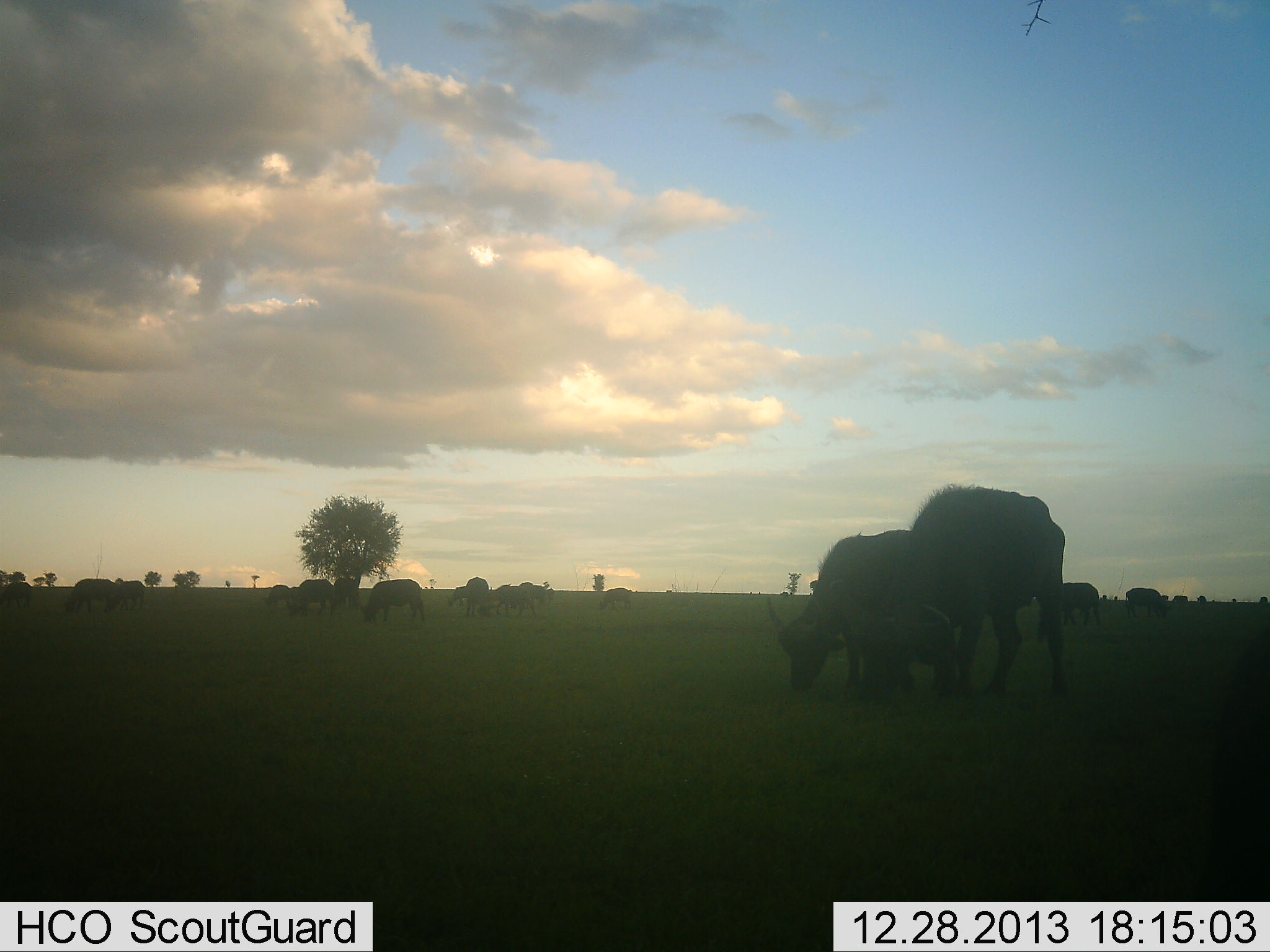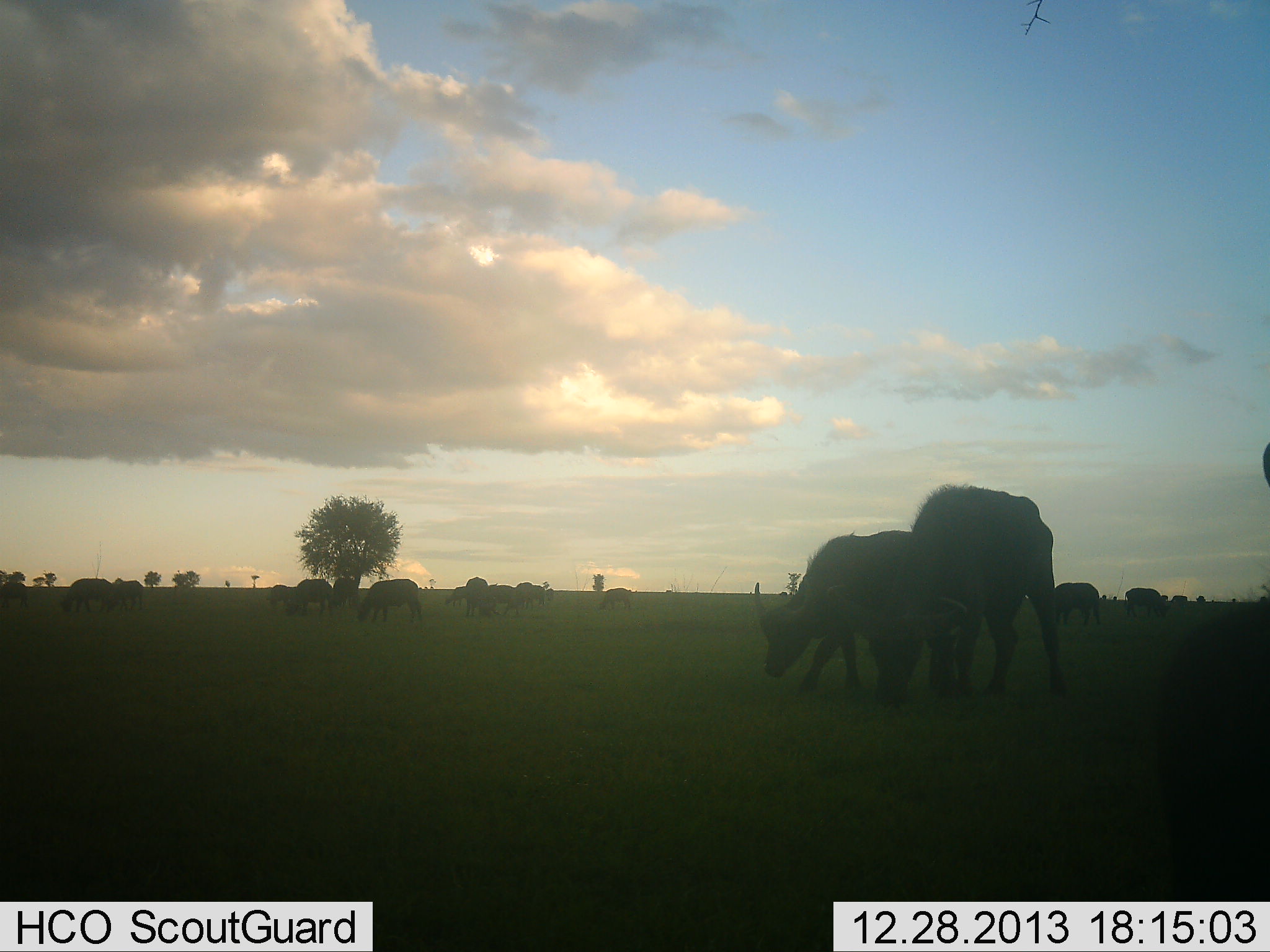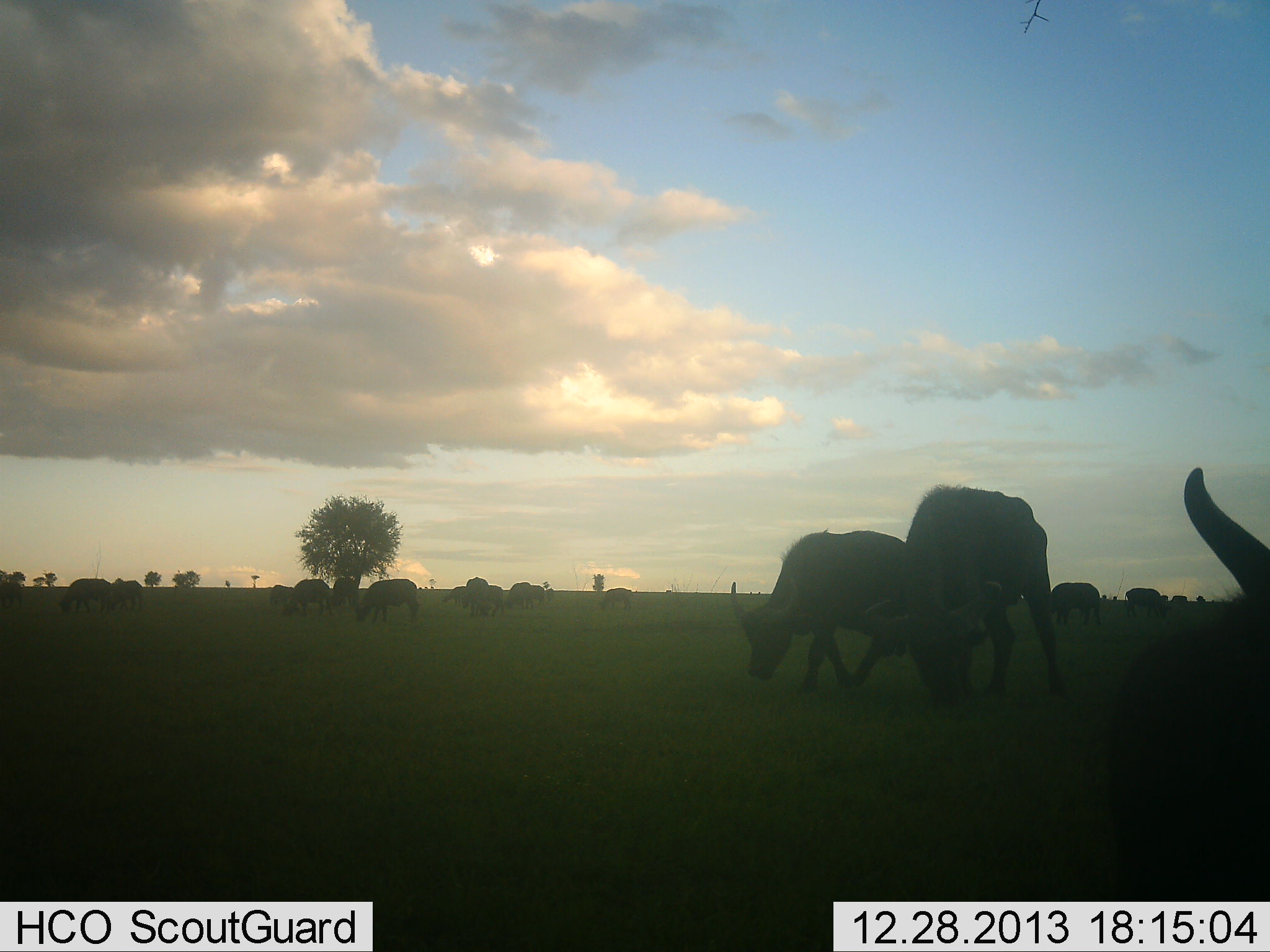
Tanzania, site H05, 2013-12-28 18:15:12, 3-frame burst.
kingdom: Animalia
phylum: Chordata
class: Mammalia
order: Artiodactyla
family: Bovidae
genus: Syncerus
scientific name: Syncerus caffer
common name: cape buffalo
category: buffalo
Buffalo (cape buffalo) (Syncerus caffer), count 11-50. Behavior (volunteer vote fractions): standing 30%, resting 0%, moving 50%, interacting 0%. Young present (vote fraction): 0%. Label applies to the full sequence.